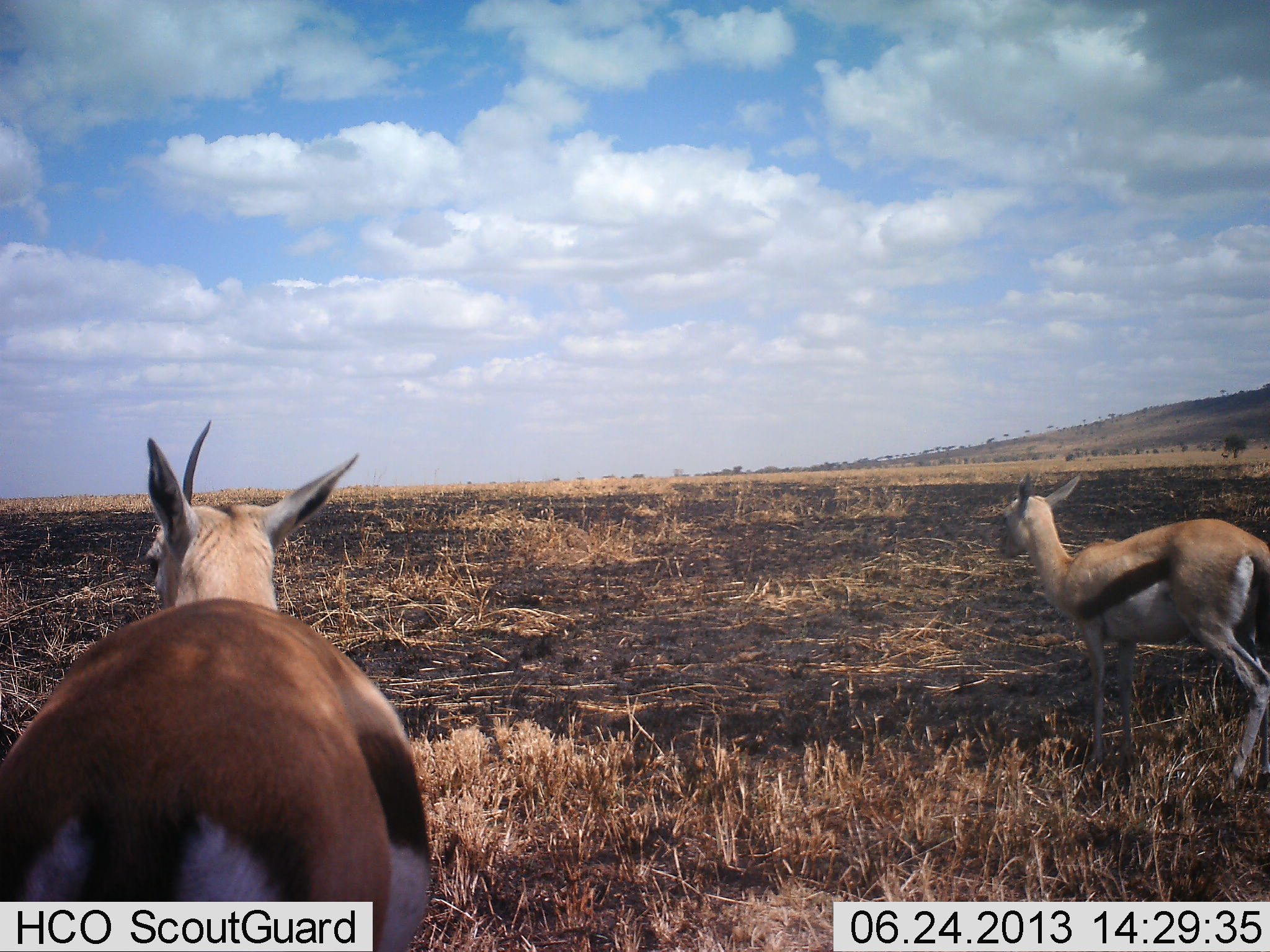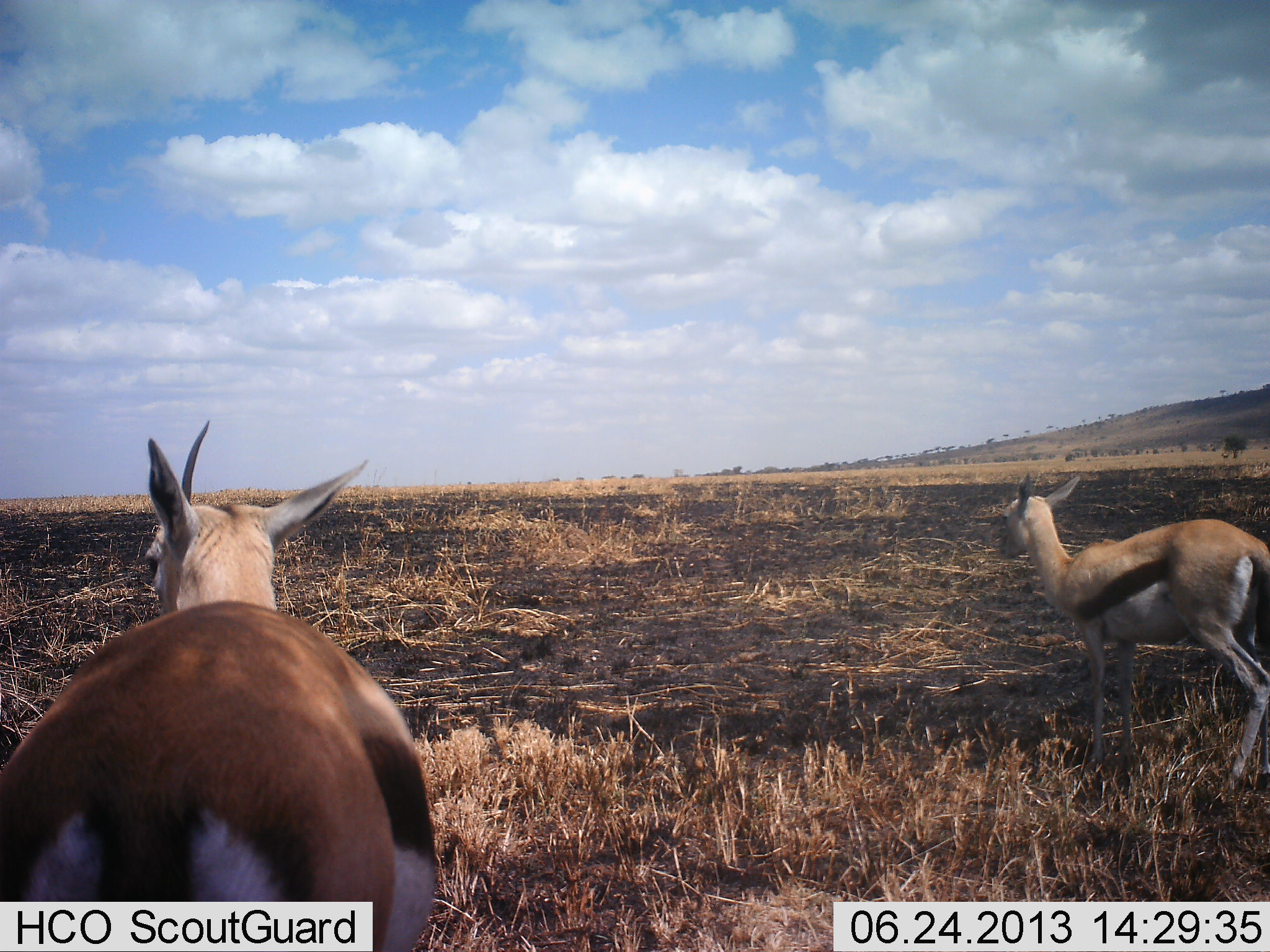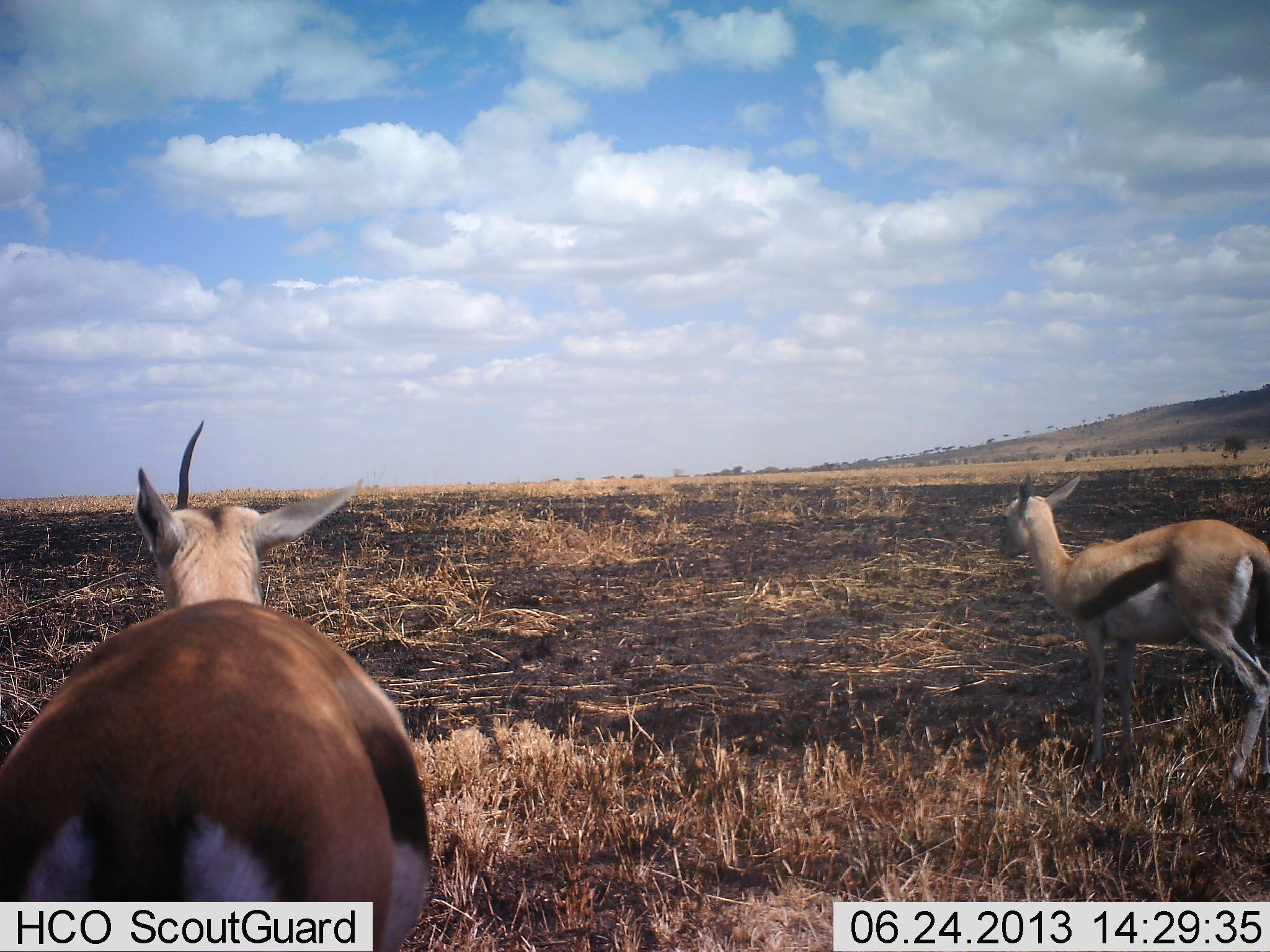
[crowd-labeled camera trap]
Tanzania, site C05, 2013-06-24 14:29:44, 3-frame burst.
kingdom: Animalia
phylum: Chordata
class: Mammalia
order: Artiodactyla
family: Bovidae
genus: Eudorcas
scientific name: Eudorcas thomsonii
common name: thomson's gazelle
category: gazellethomsons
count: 2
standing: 80%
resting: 0%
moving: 20%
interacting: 0%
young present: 0%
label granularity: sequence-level